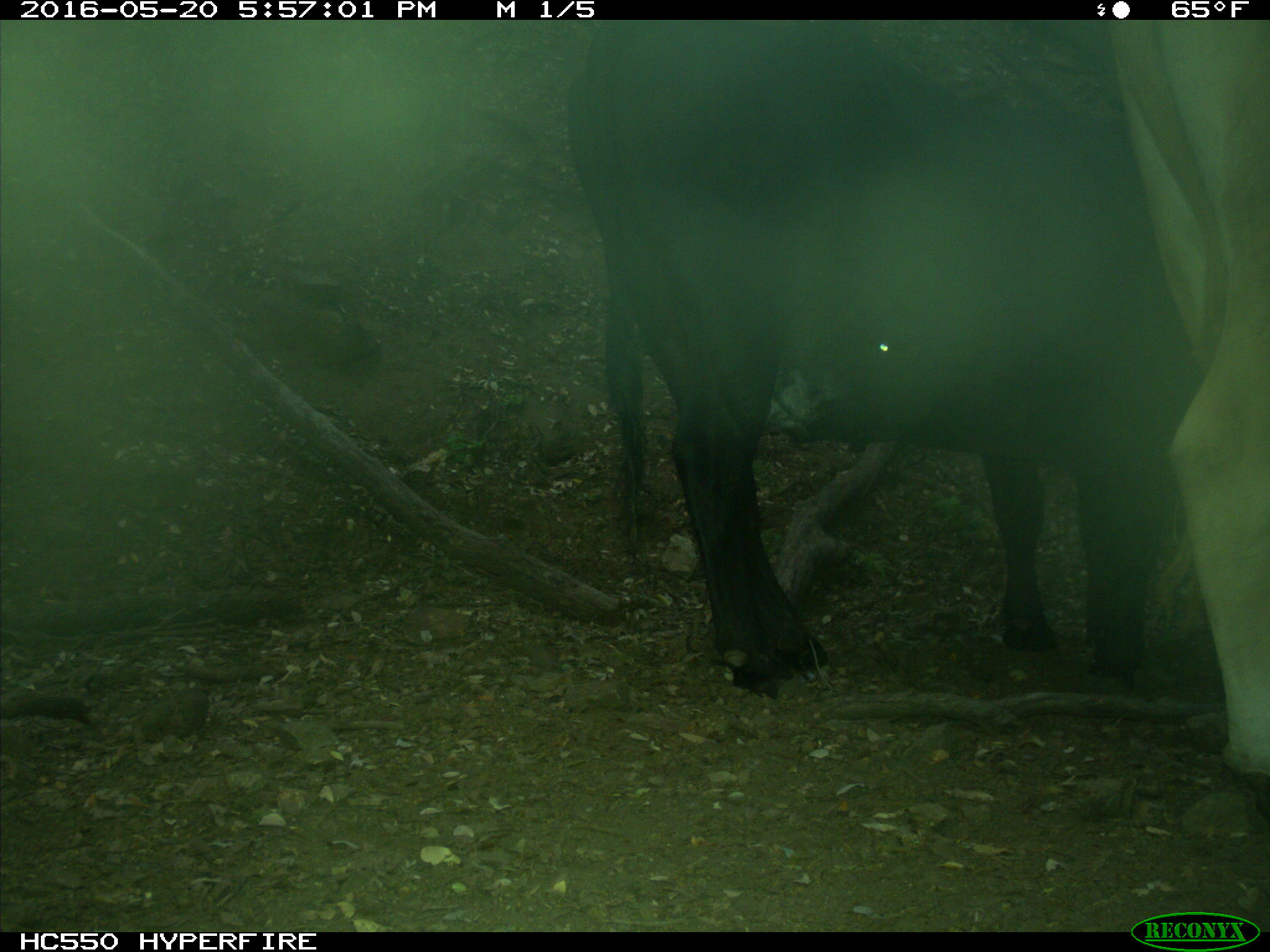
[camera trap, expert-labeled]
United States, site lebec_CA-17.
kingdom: Animalia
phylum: Chordata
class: Mammalia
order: Artiodactyla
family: Bovidae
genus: Bos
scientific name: Bos taurus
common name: domestic cow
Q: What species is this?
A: Bos taurus (domestic cow).